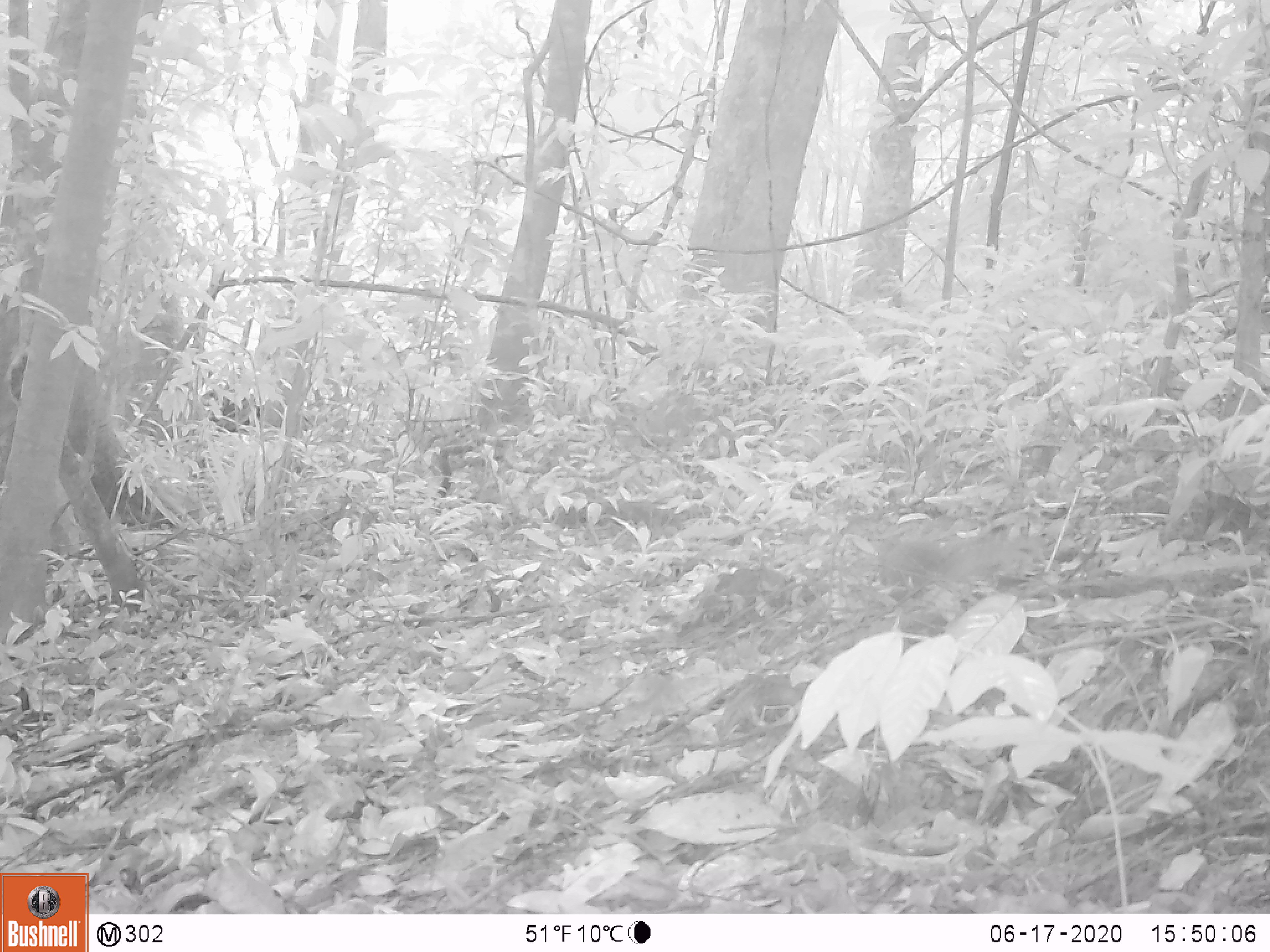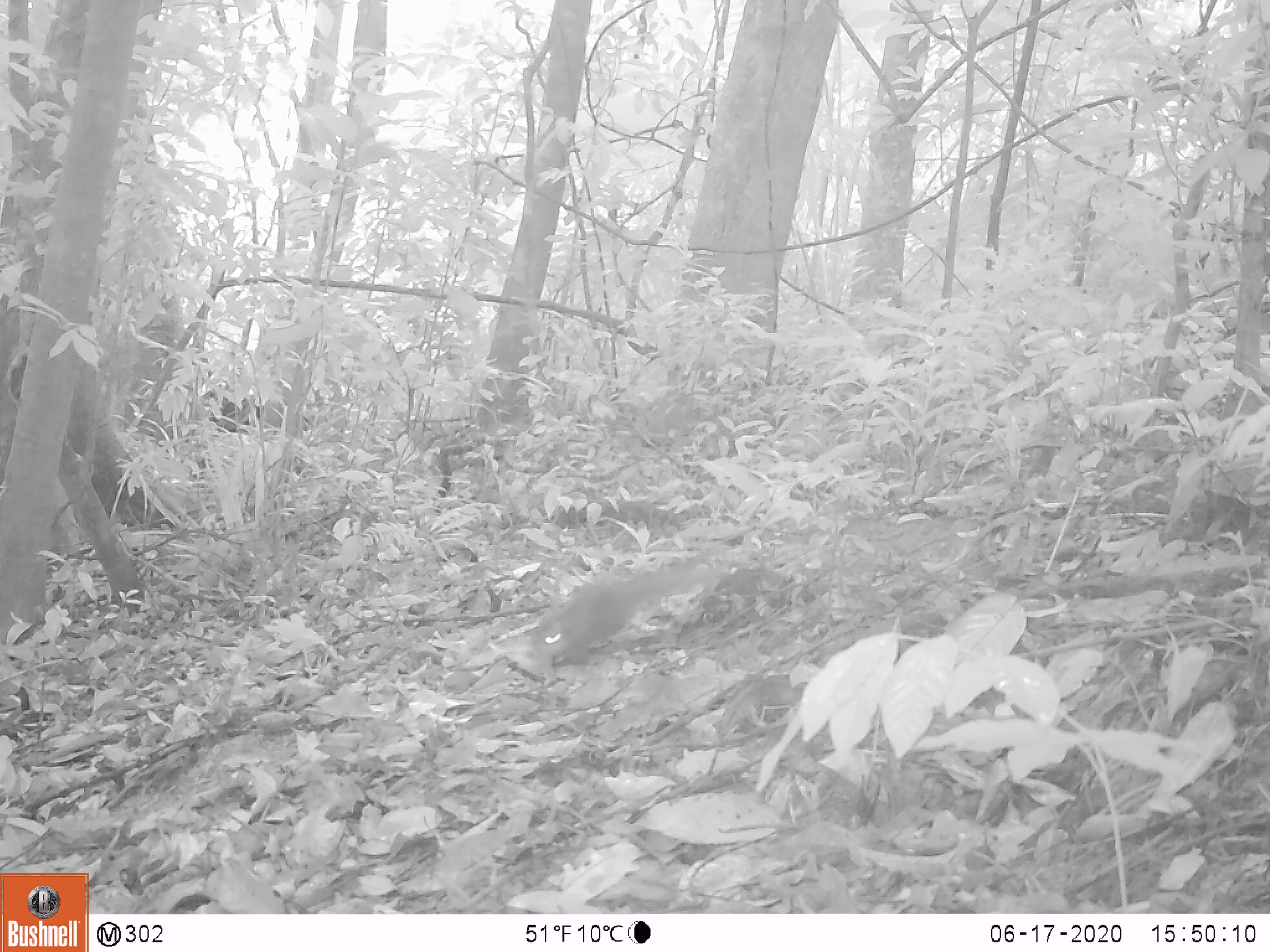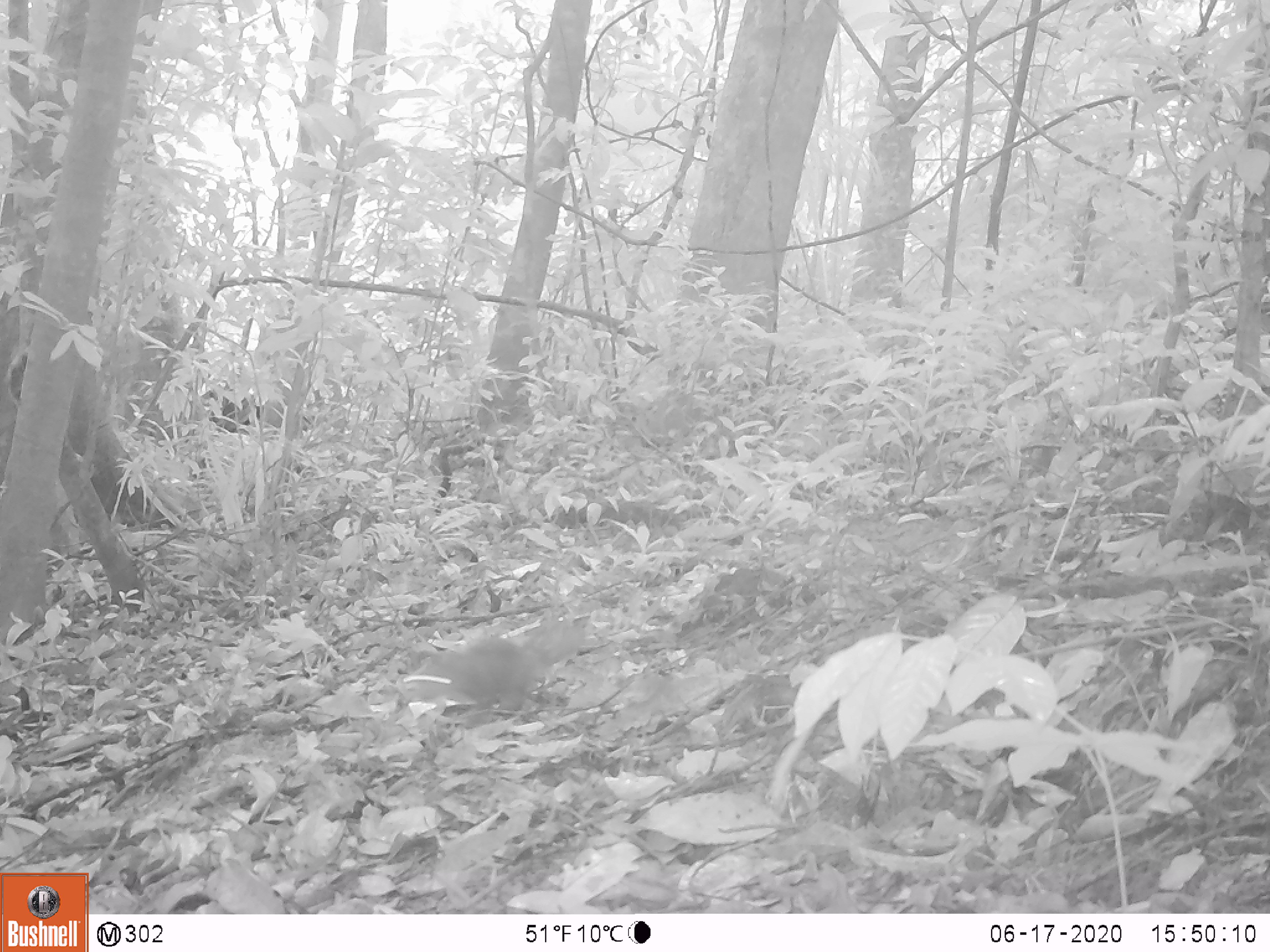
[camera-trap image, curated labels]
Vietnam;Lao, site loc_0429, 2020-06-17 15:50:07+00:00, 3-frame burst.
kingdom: Animalia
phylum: Chordata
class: Mammalia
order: Rodentia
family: Sciuridae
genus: Dremomys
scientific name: Dremomys rufigenis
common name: red-cheeked squirrel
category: red cheeked squirrel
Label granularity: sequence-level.